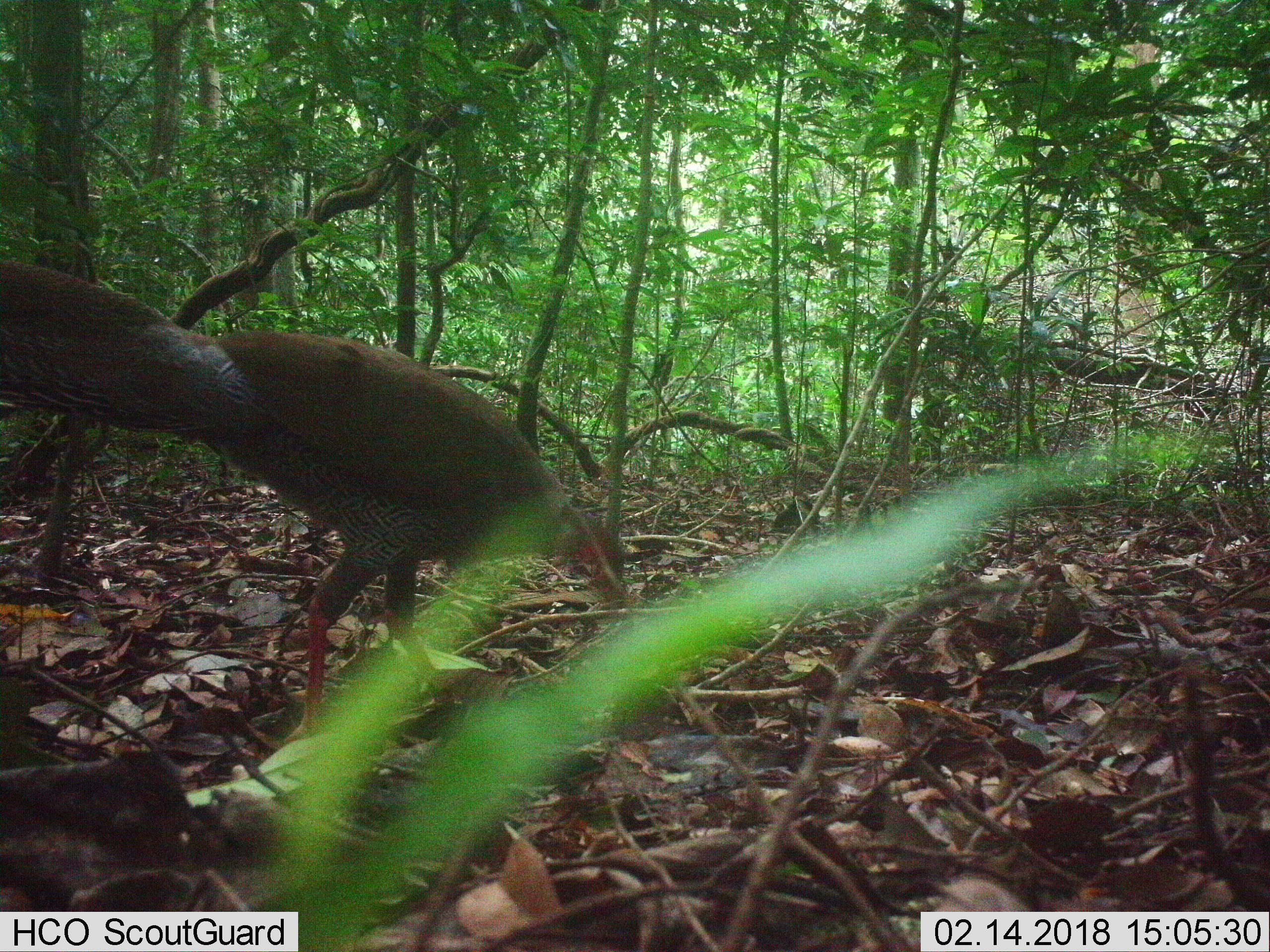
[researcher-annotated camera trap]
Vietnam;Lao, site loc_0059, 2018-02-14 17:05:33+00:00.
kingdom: Animalia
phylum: Chordata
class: Aves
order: Galliformes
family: Phasianidae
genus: Lophura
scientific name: Lophura nycthemera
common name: silver pheasant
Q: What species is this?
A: Silver pheasant (Lophura nycthemera).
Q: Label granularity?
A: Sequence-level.